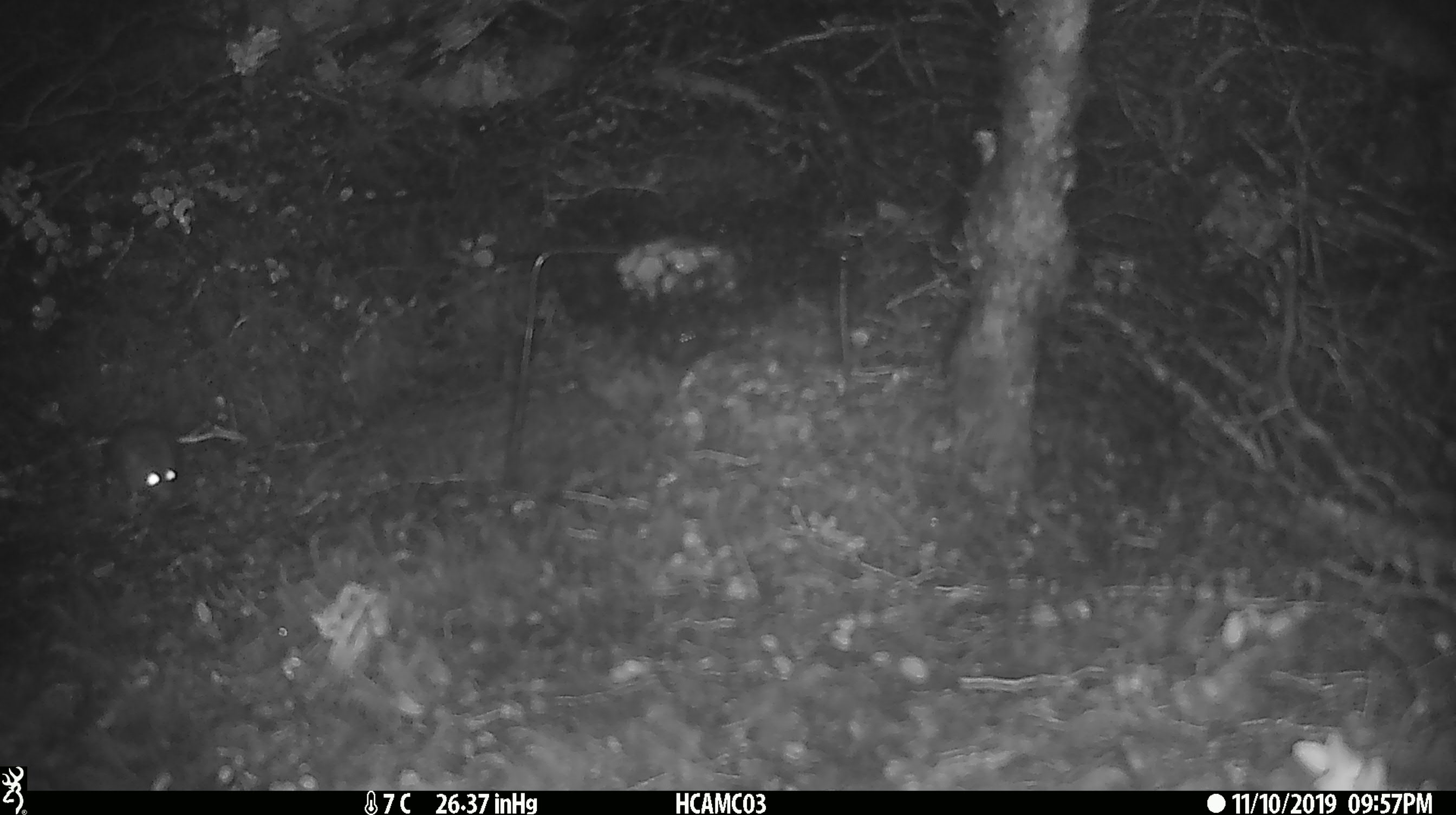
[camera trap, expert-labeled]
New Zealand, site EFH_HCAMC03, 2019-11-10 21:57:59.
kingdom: Animalia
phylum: Chordata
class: Mammalia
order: Rodentia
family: Muridae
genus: Mus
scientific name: Mus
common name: mouse